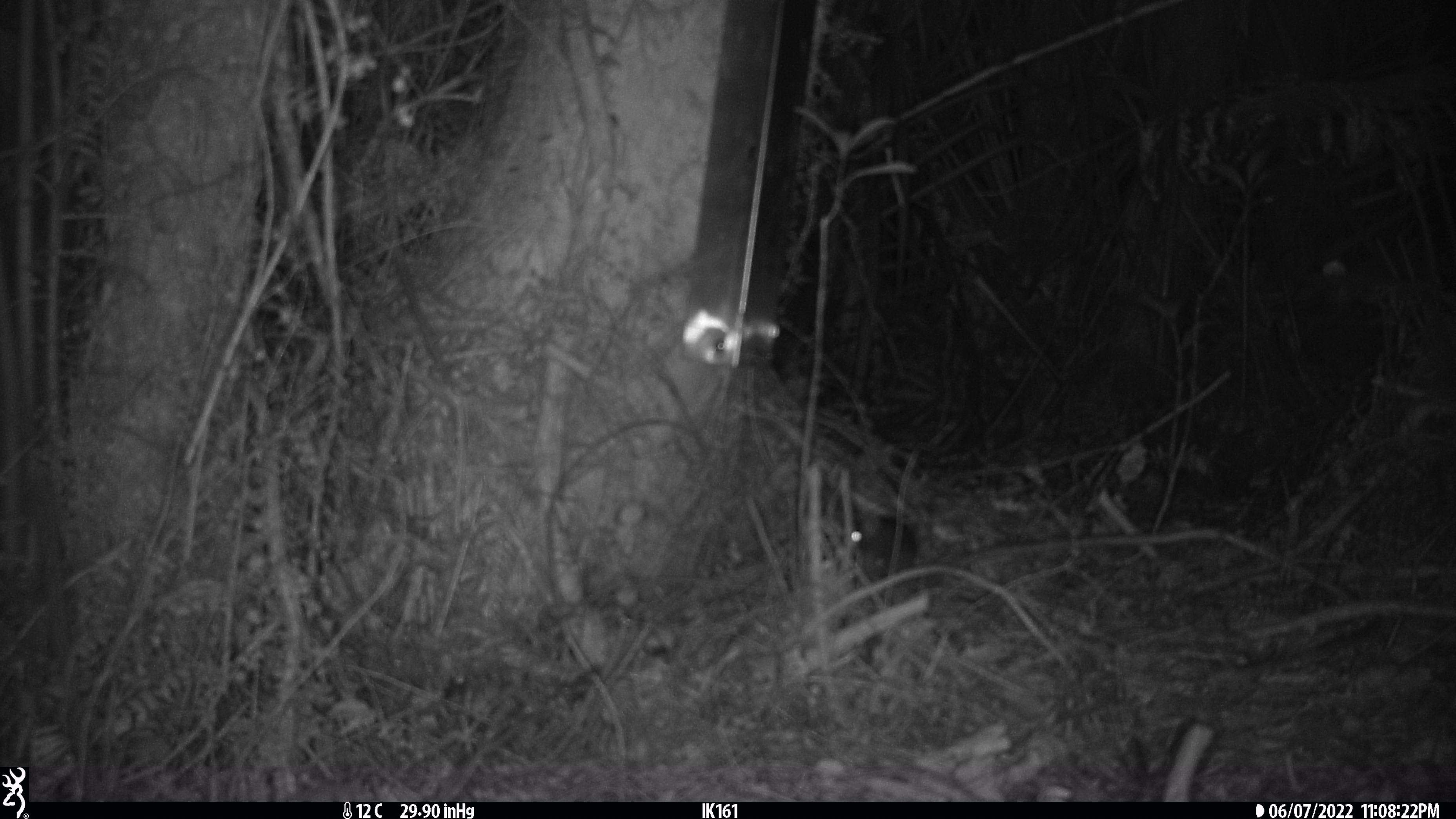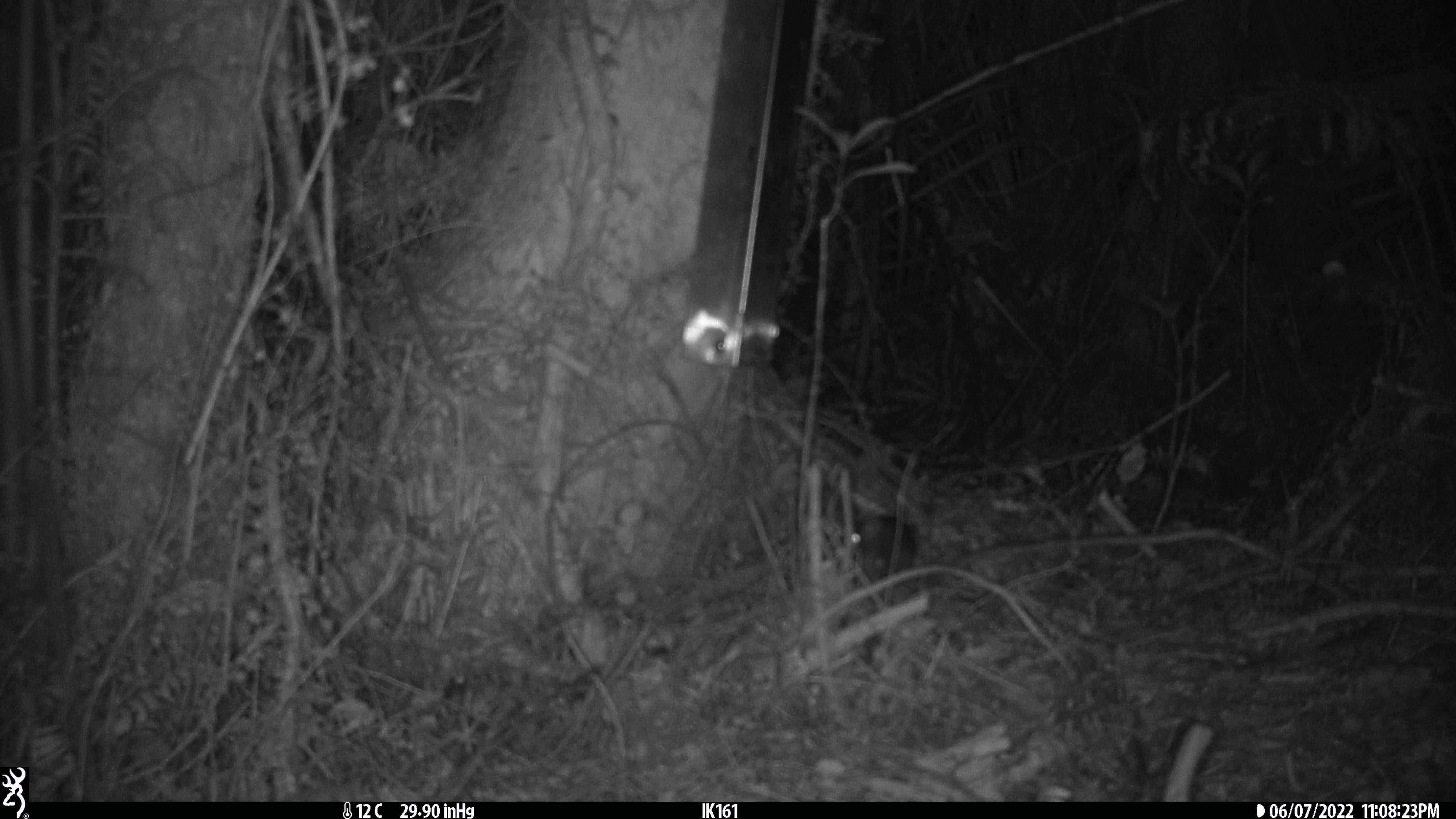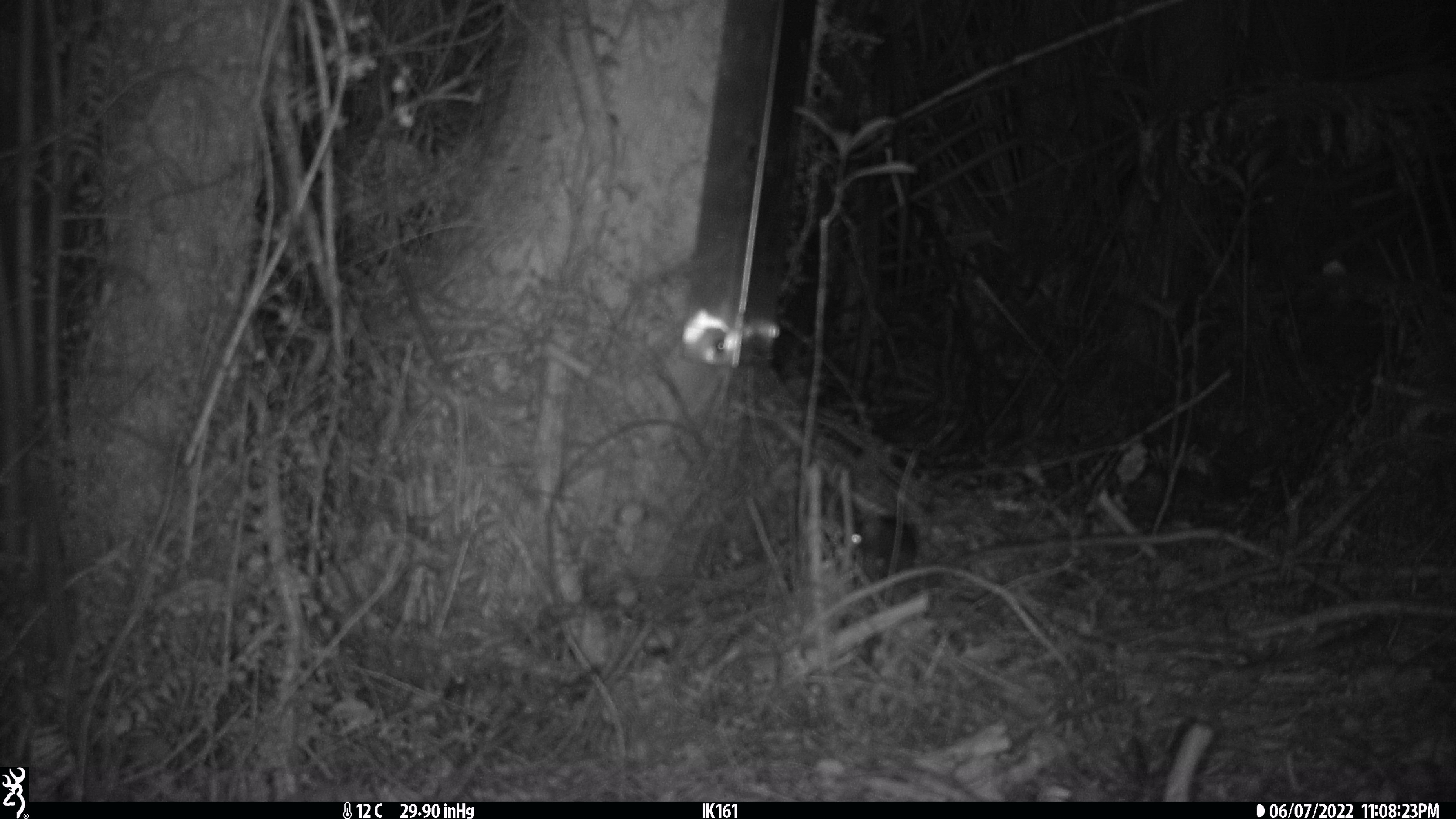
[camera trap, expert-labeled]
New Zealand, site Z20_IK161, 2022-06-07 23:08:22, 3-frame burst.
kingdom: Animalia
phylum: Chordata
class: Mammalia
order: Rodentia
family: Muridae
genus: Rattus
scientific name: Rattus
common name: rat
Rat (Rattus).